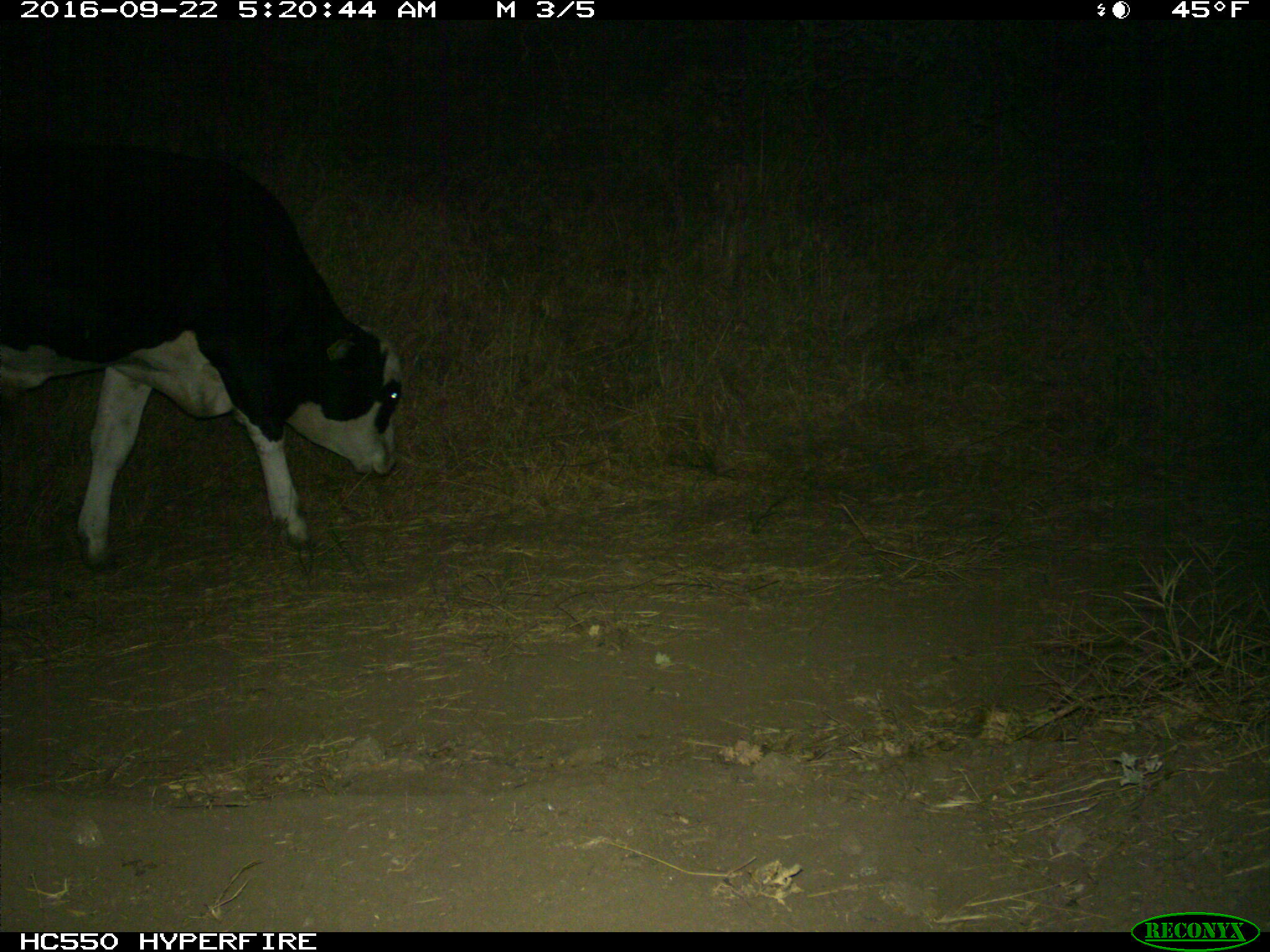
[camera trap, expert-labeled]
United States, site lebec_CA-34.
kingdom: Animalia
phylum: Chordata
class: Mammalia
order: Artiodactyla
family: Bovidae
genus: Bos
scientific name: Bos taurus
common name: domestic cow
Bos taurus (domestic cow).